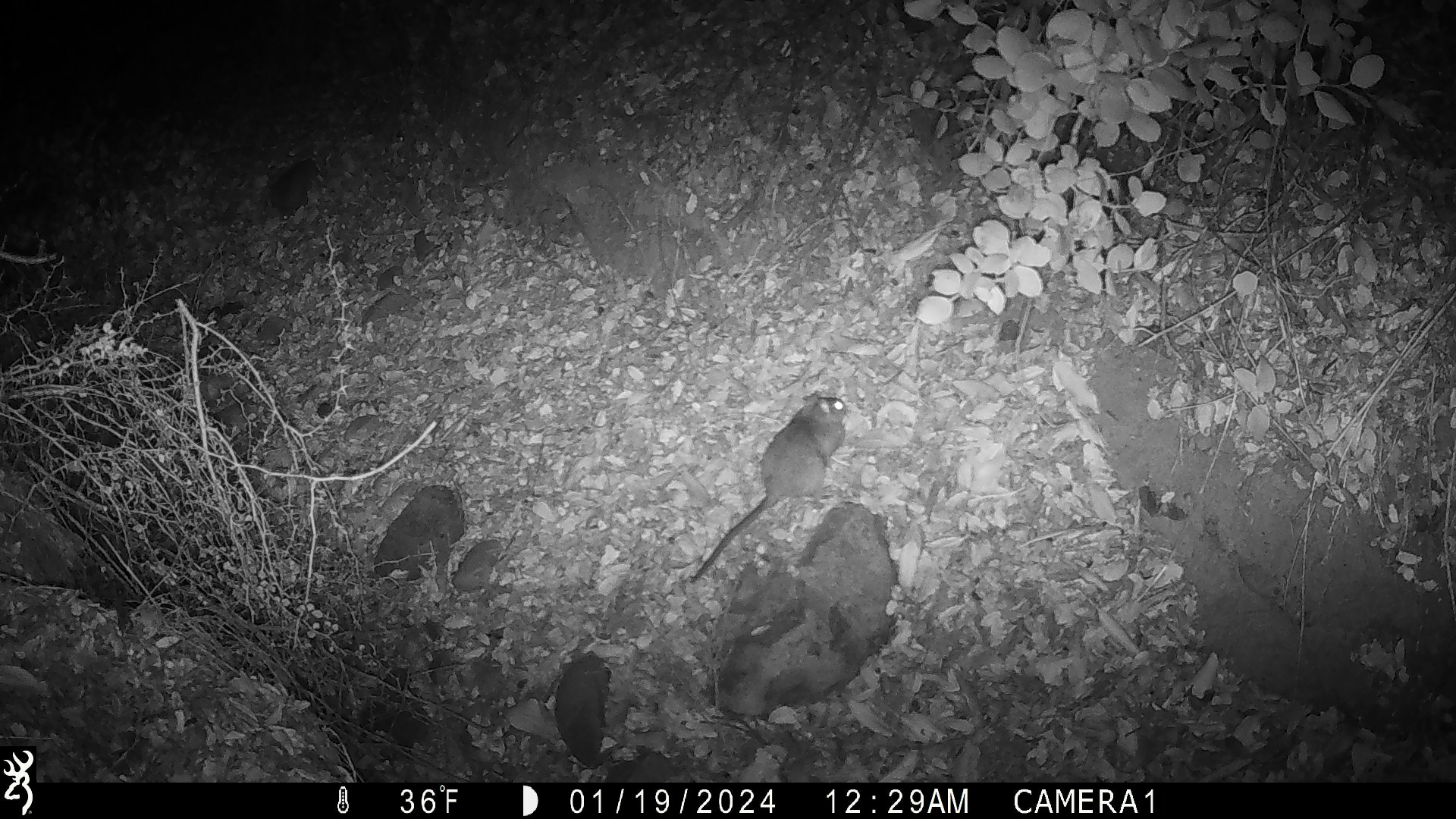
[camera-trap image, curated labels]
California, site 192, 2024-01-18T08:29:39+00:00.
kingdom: Animalia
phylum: Chordata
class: Mammalia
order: Rodentia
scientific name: Rodentia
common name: mouse or rat